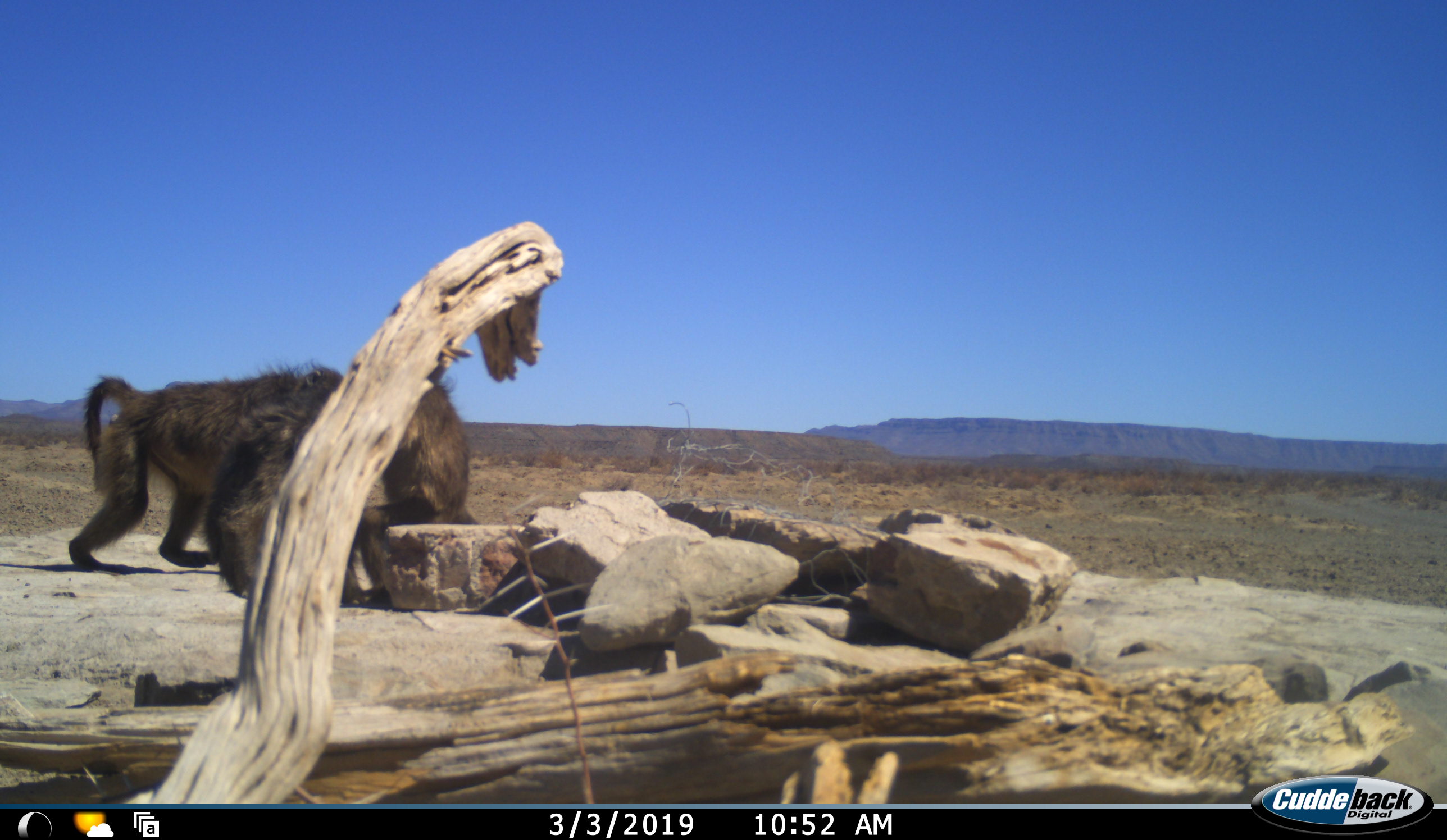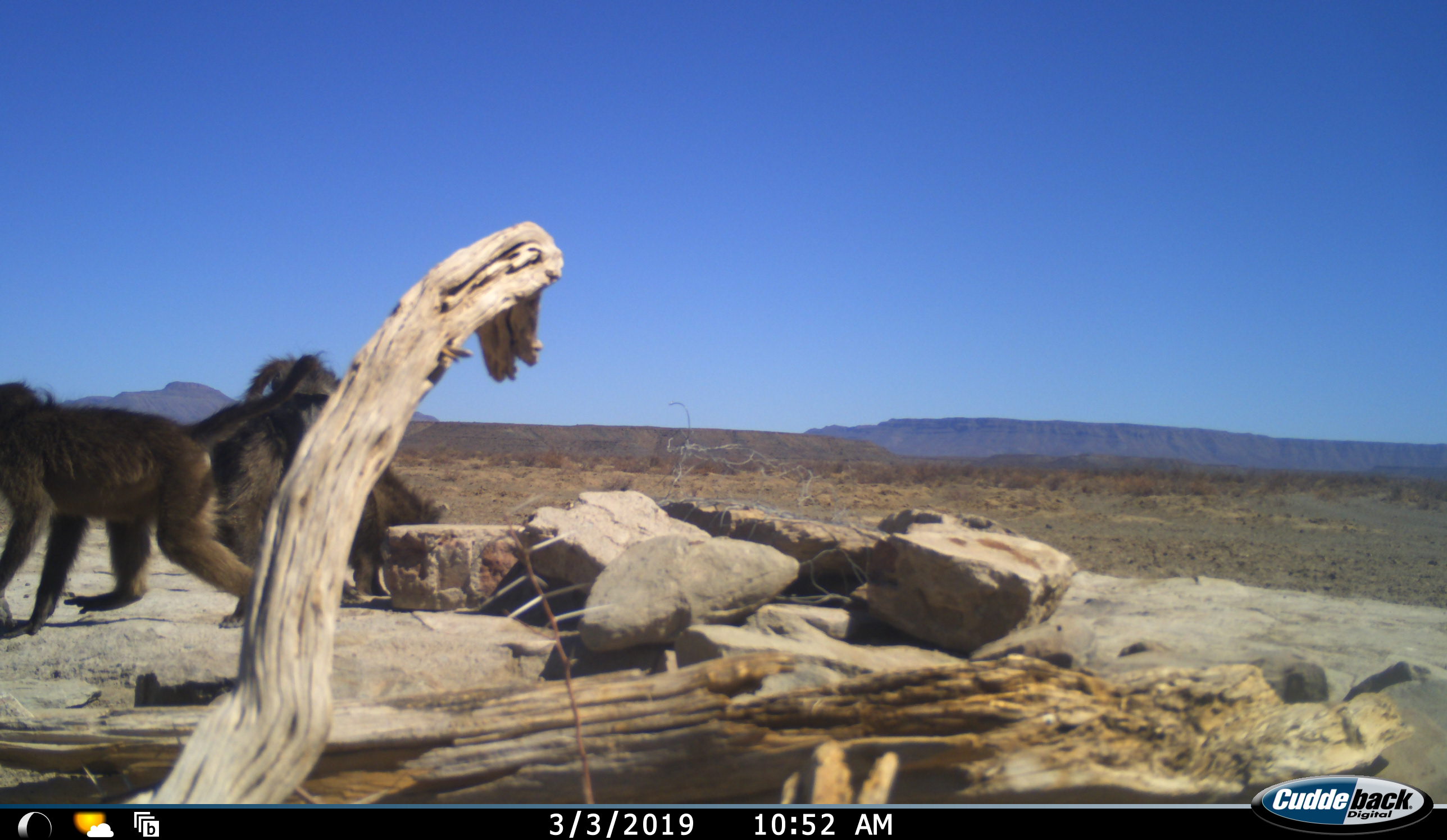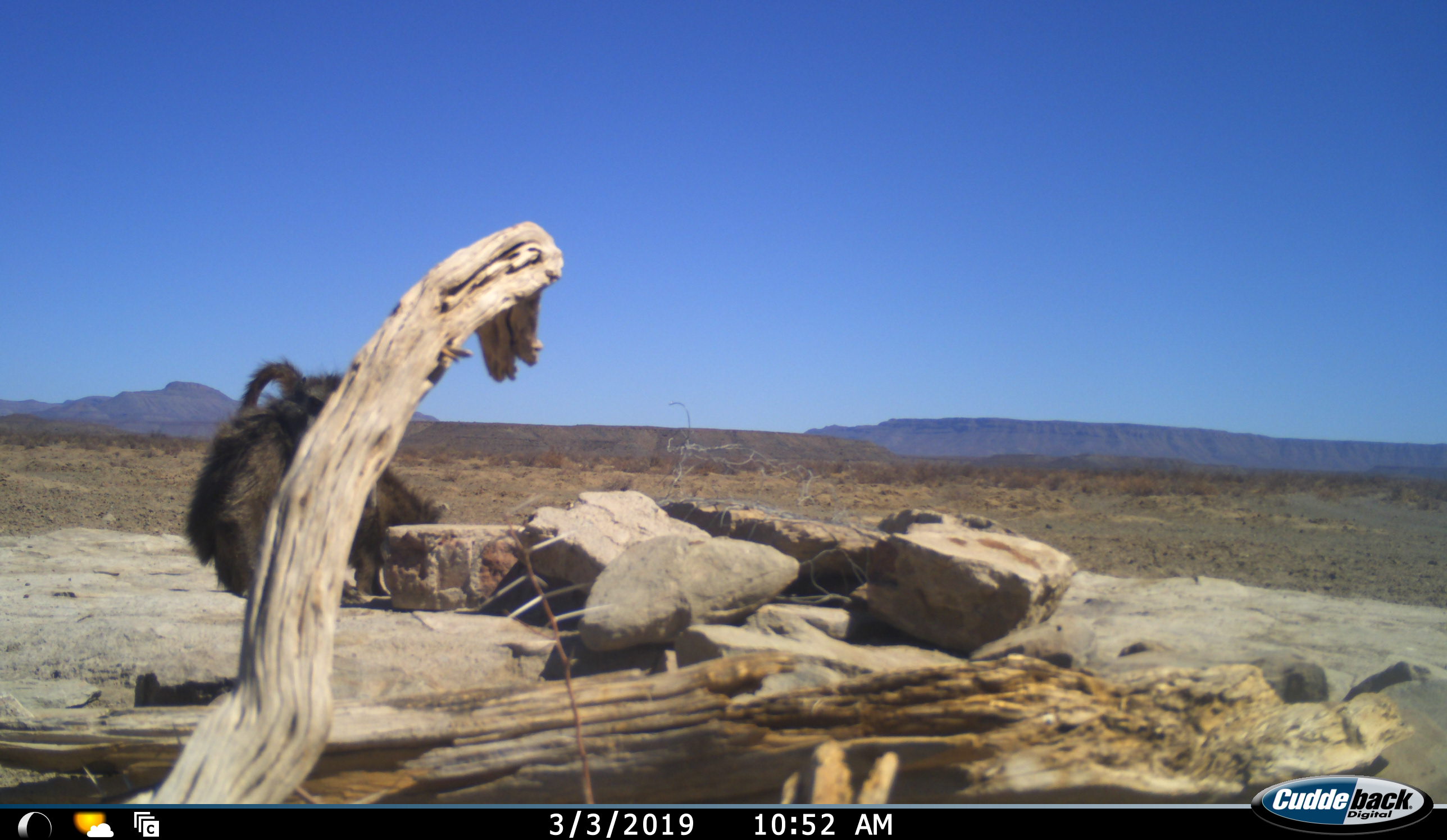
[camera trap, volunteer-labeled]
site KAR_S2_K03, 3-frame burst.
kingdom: Animalia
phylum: Chordata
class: Mammalia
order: Primates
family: Cercopithecidae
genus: Papio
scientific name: Papio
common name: baboon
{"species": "baboon (Papio)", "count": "3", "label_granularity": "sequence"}